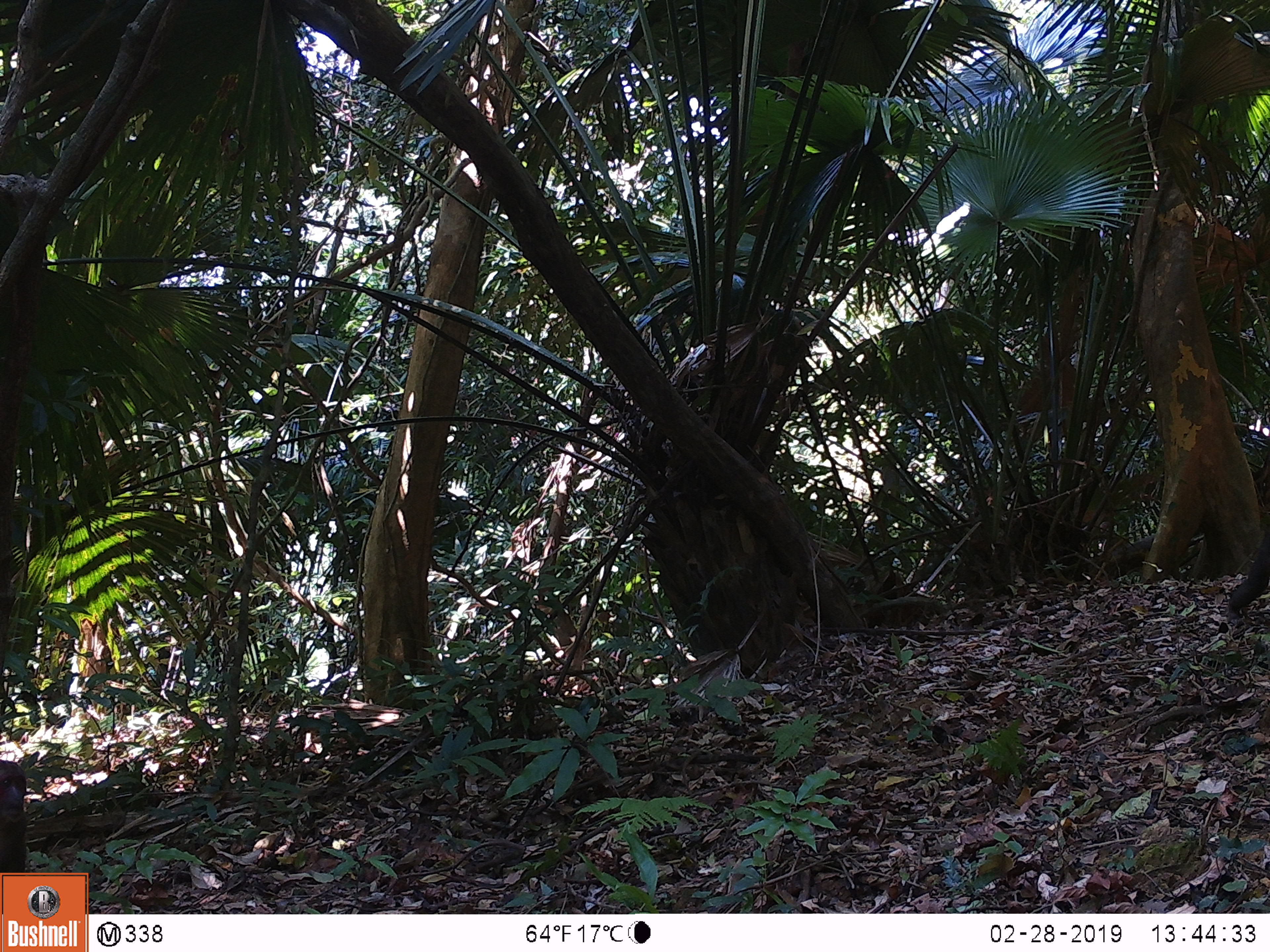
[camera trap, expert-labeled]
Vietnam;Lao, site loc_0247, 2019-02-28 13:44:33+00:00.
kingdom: Animalia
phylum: Chordata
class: Mammalia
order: Primates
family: Cercopithecidae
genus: Macaca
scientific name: Macaca arctoides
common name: stump-tailed macaque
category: stump tailed macaque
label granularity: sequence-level